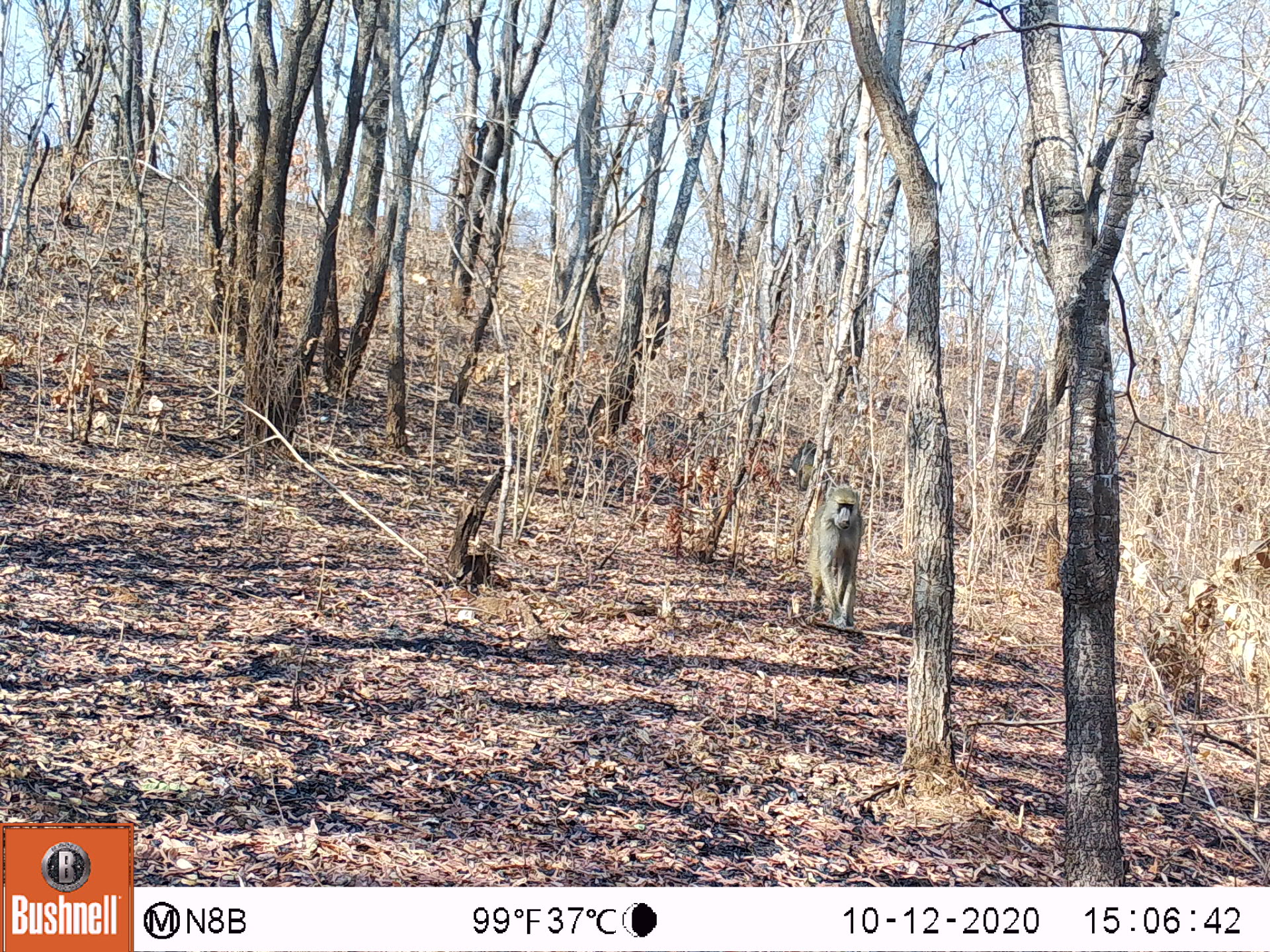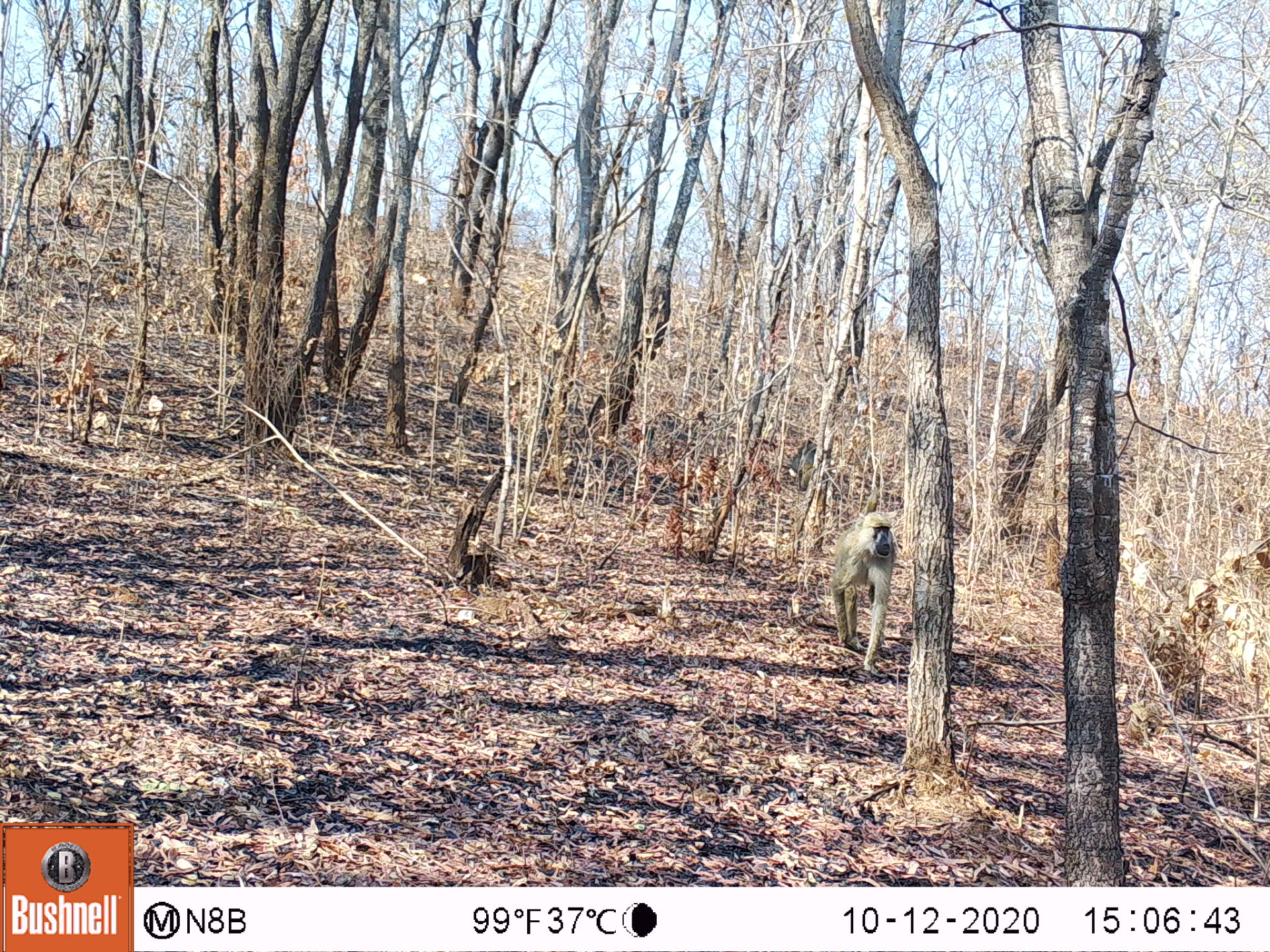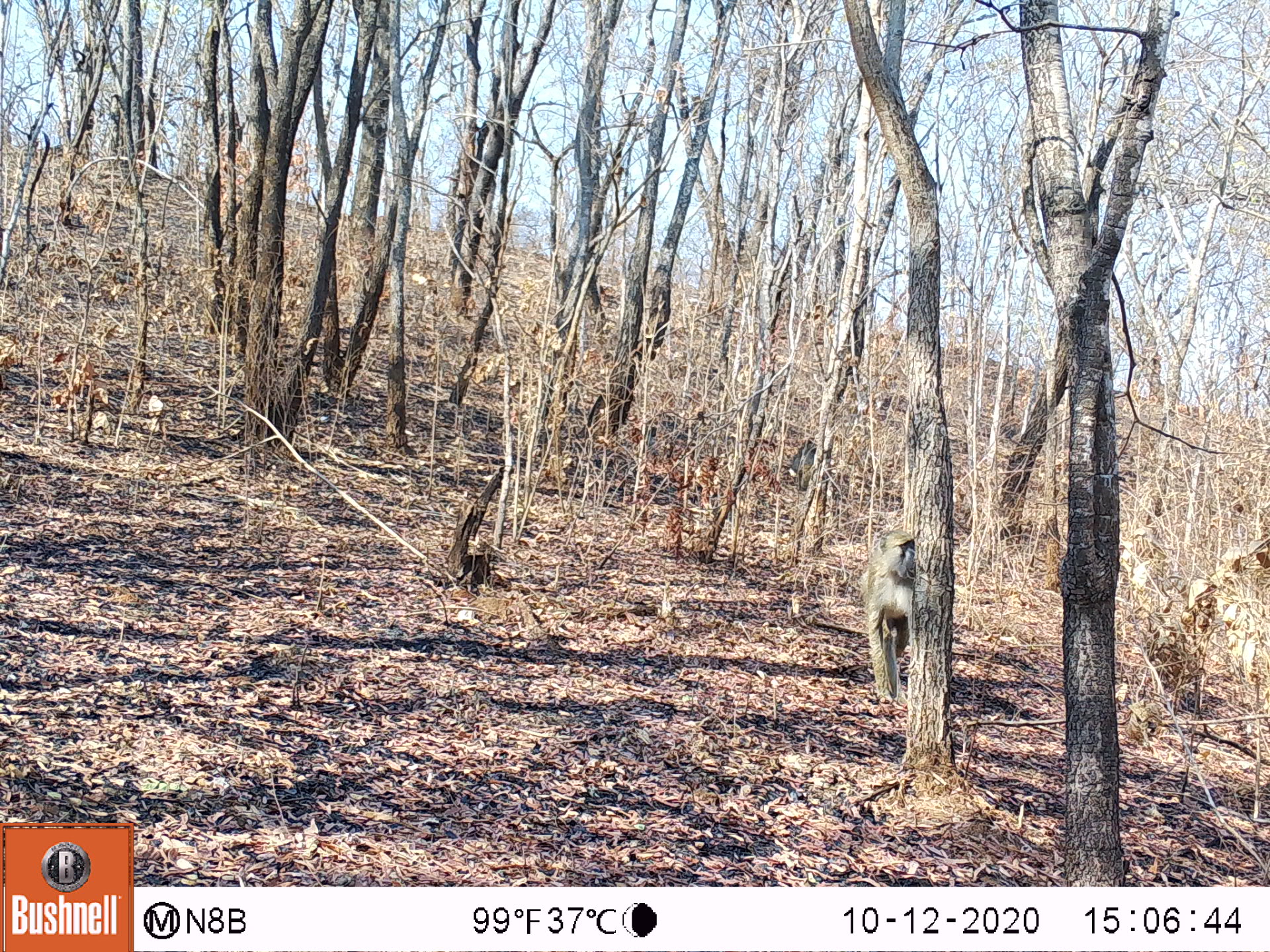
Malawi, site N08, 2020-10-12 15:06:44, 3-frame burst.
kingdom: Animalia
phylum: Chordata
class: Mammalia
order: Primates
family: Cercopithecidae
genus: Papio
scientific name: Papio cynocephalus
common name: yellow baboon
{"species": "yellow baboon (Papio cynocephalus)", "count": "1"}